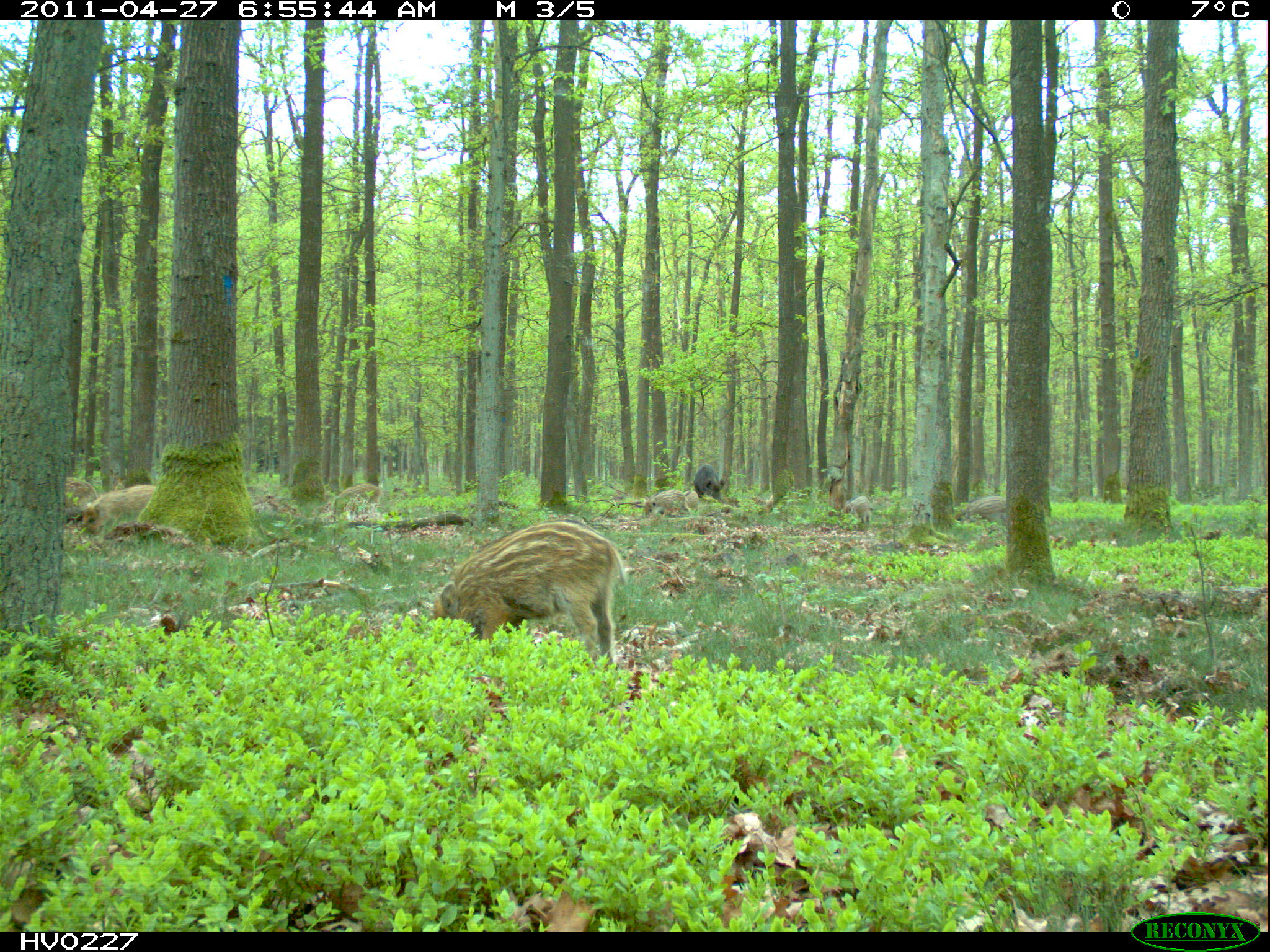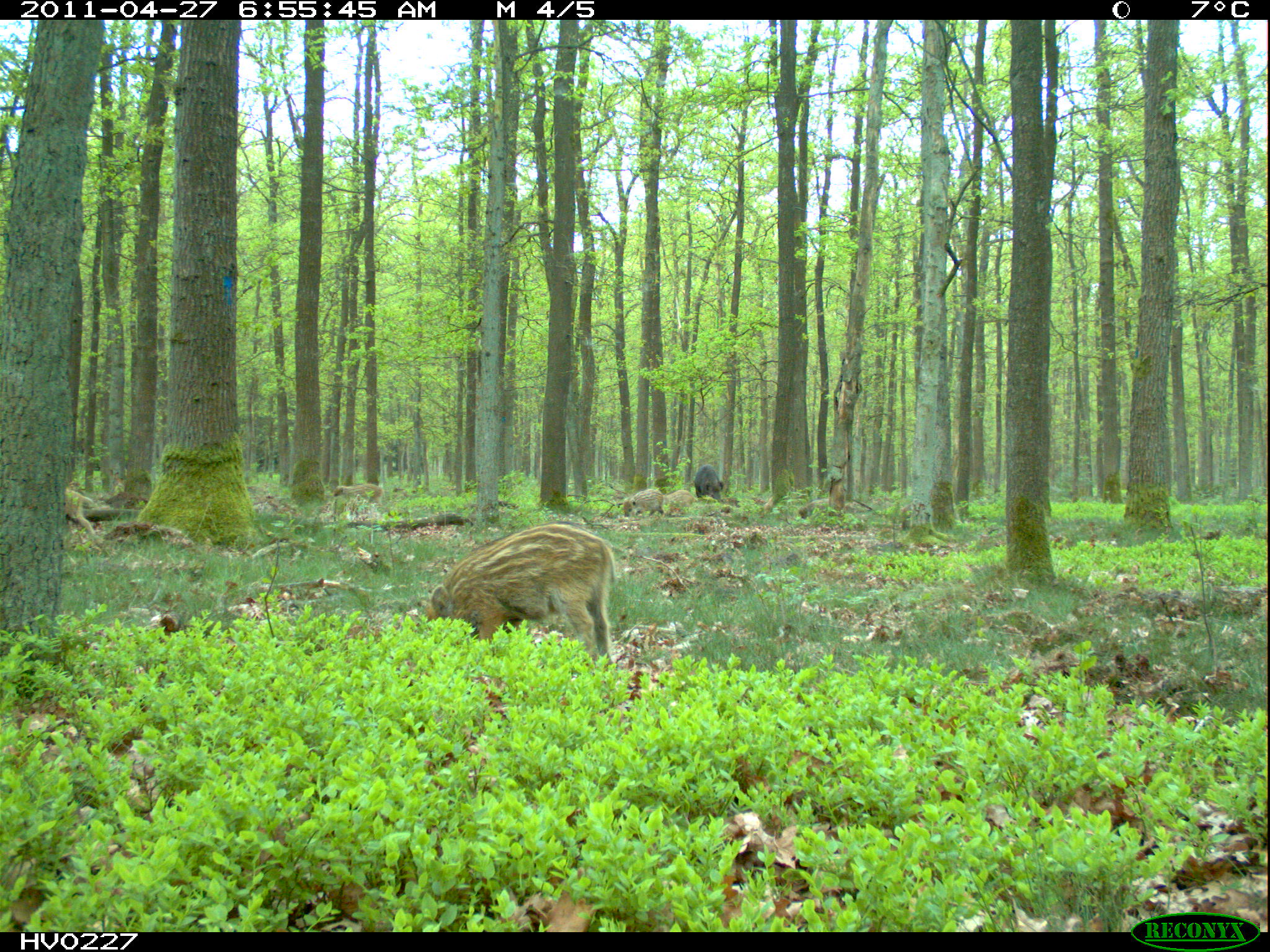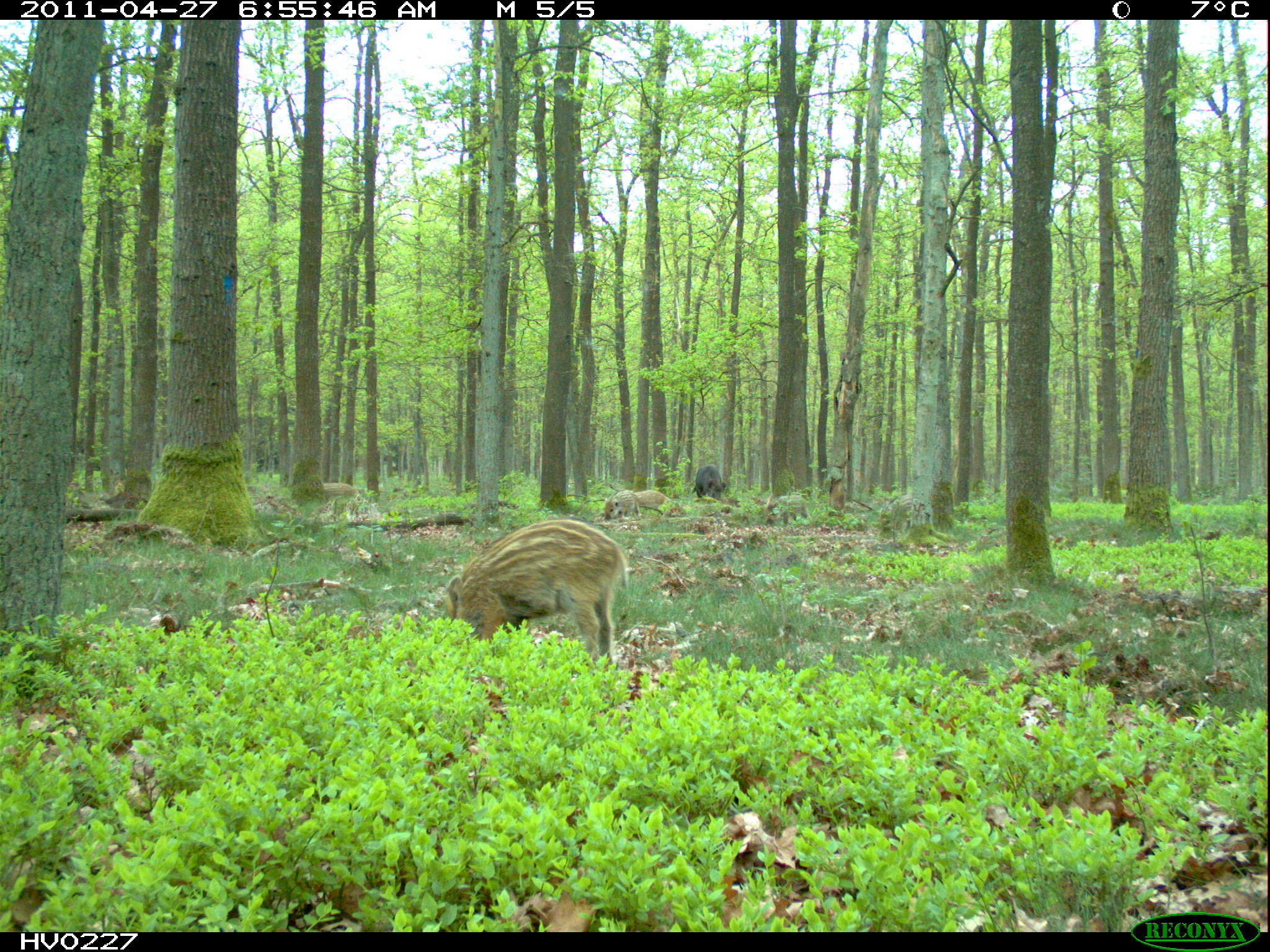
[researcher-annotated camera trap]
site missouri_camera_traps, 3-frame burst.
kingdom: Animalia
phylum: Chordata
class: Mammalia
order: Artiodactyla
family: Suidae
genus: Sus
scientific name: Sus scrofa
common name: wild boar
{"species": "wild boar (Sus scrofa)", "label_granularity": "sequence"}